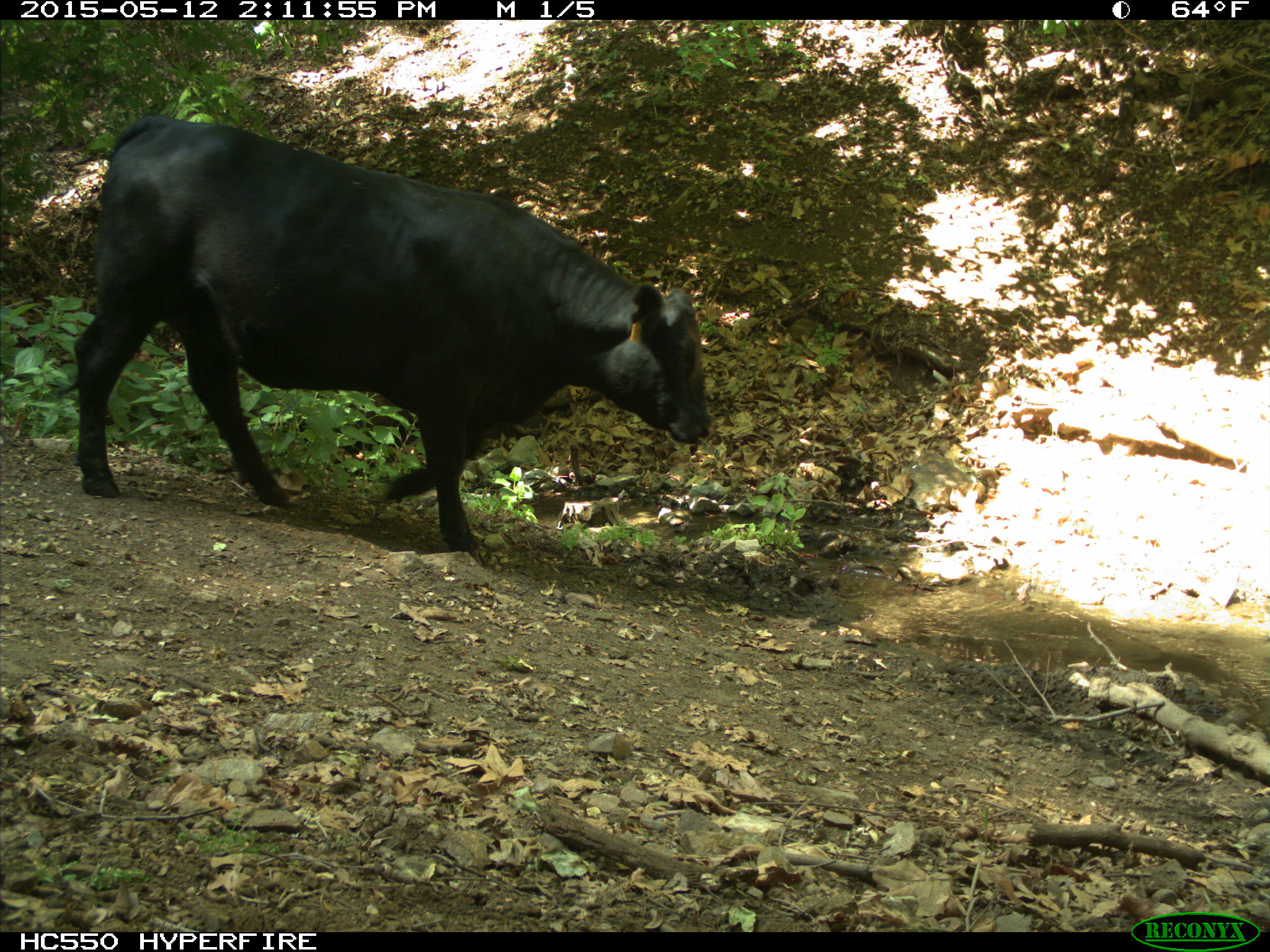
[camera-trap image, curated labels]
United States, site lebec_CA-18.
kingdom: Animalia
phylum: Chordata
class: Mammalia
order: Artiodactyla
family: Bovidae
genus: Bos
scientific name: Bos taurus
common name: domestic cow